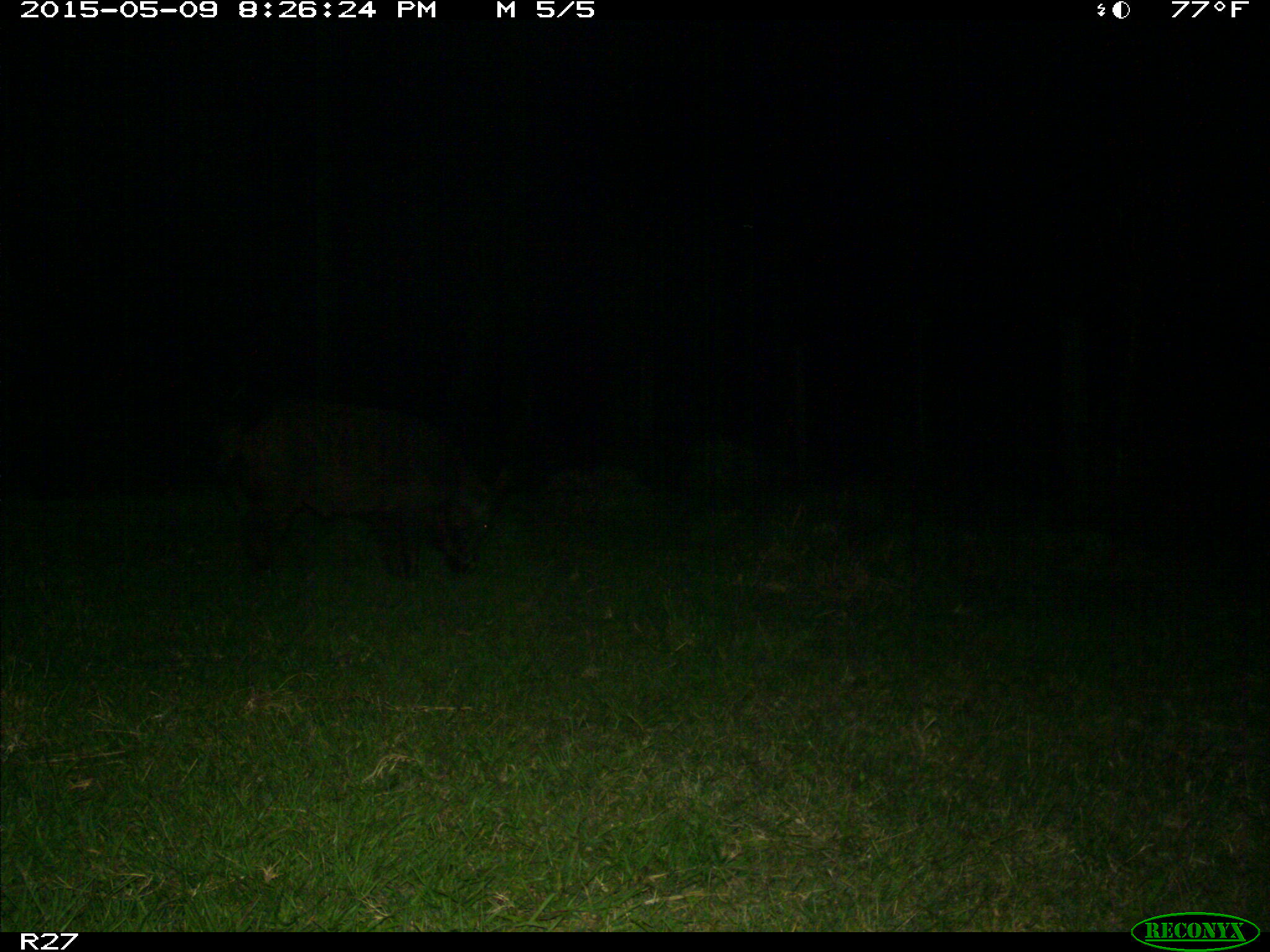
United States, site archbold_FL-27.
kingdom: Animalia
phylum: Chordata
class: Mammalia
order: Artiodactyla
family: Suidae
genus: Sus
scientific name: Sus scrofa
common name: wild boar